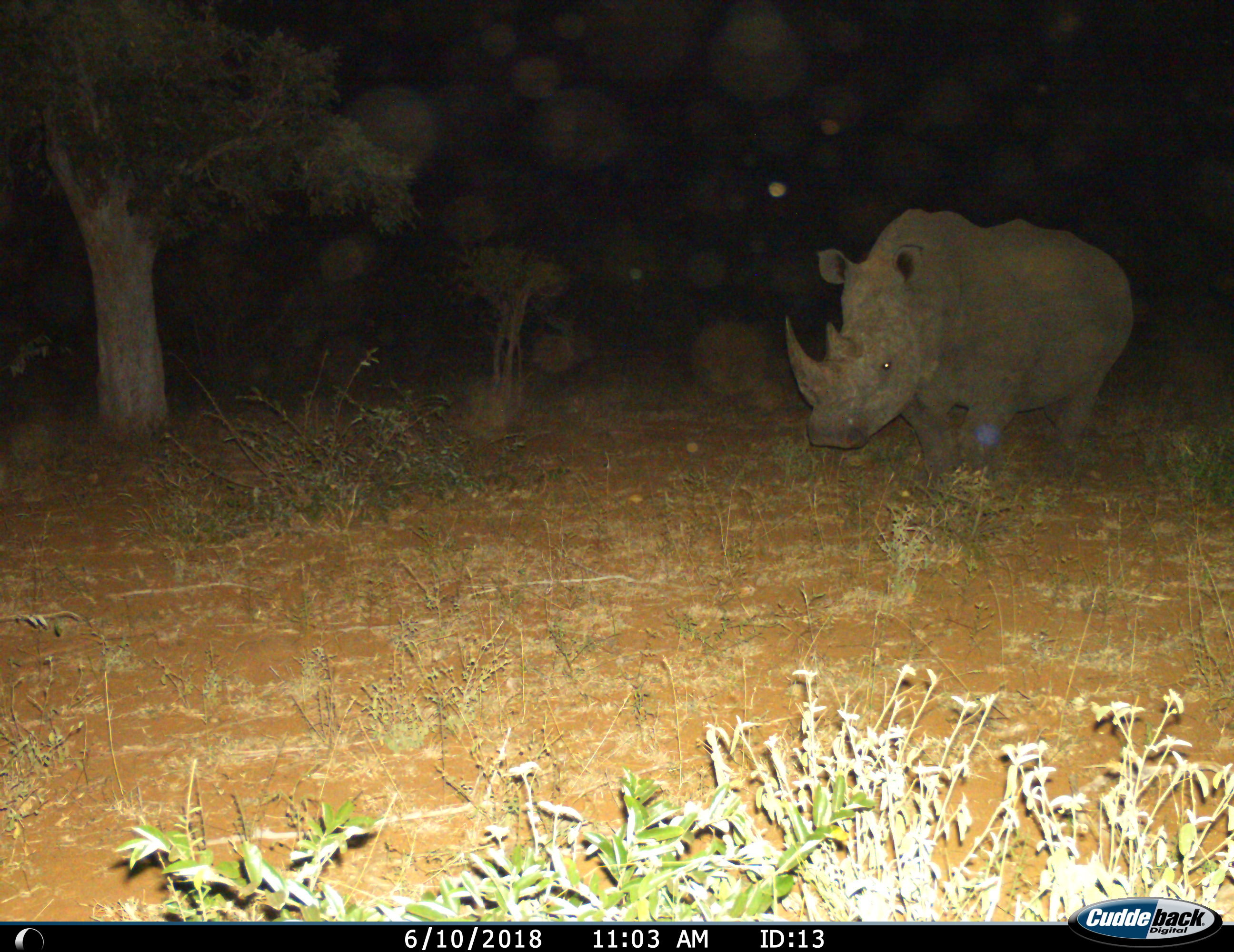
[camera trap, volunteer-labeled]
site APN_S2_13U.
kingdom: Animalia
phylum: Chordata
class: Mammalia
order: Perissodactyla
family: Rhinocerotidae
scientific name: Rhinocerotidae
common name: unknown rhinoceros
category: rhinocerosunknown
Rhinocerosunknown (unknown rhinoceros) (Rhinocerotidae), count 1. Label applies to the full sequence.